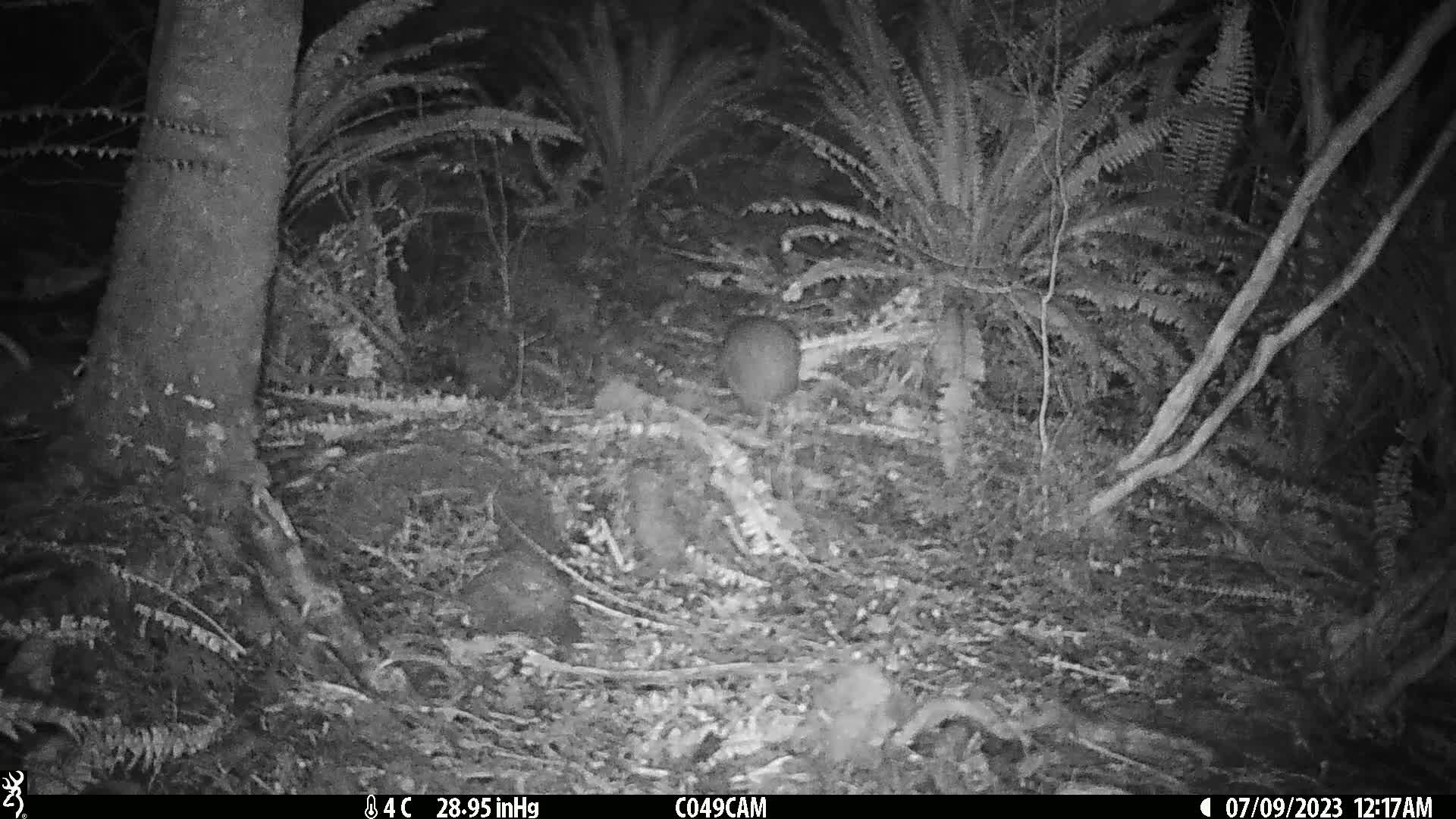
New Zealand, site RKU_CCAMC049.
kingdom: Animalia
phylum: Chordata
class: Aves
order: Apterygiformes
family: Apterygidae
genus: Apteryx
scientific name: Apteryx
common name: kiwi